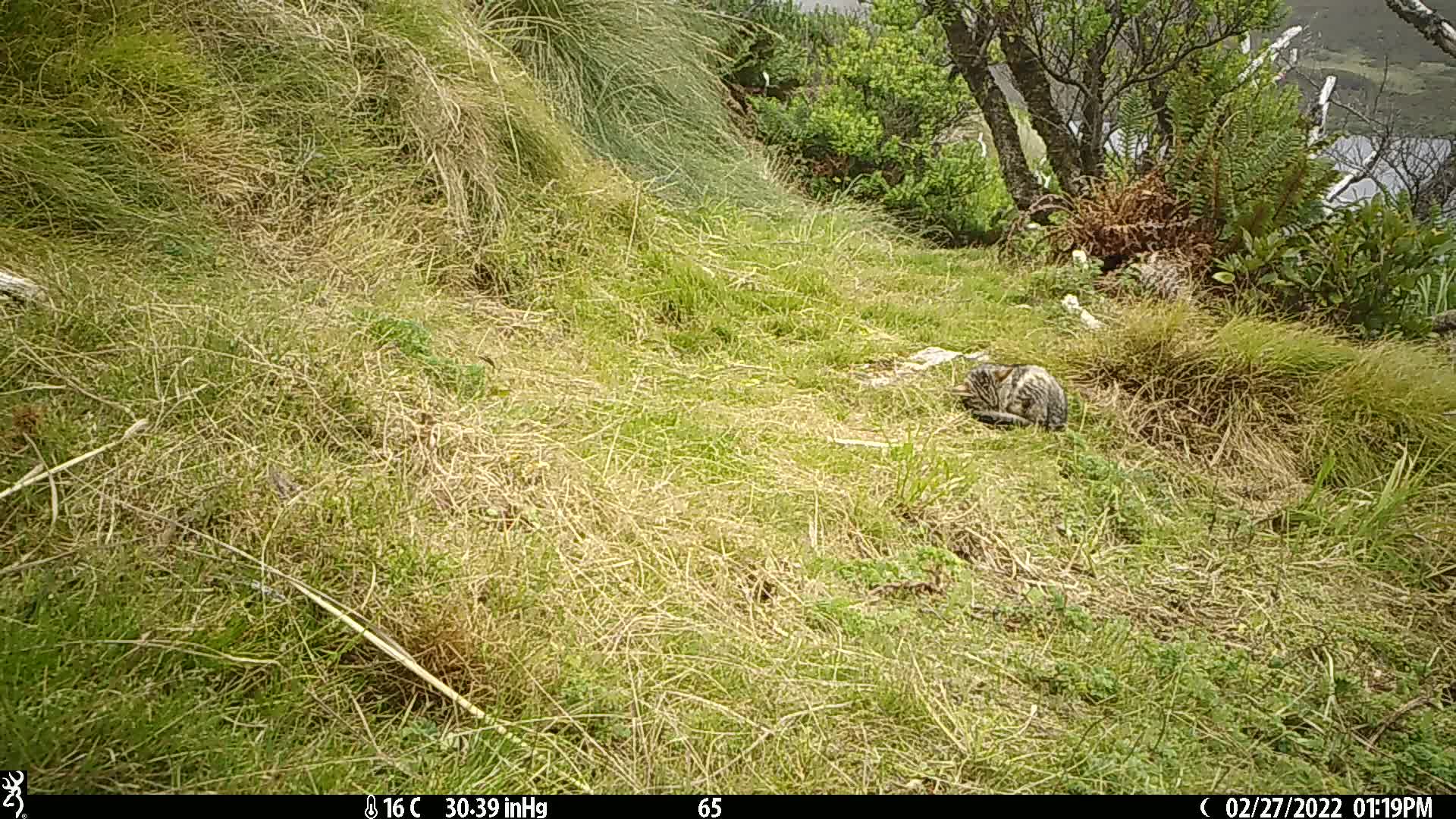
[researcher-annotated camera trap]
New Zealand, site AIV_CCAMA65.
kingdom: Animalia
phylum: Chordata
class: Mammalia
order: Carnivora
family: Felidae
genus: Felis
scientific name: Felis catus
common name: domestic cat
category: cat